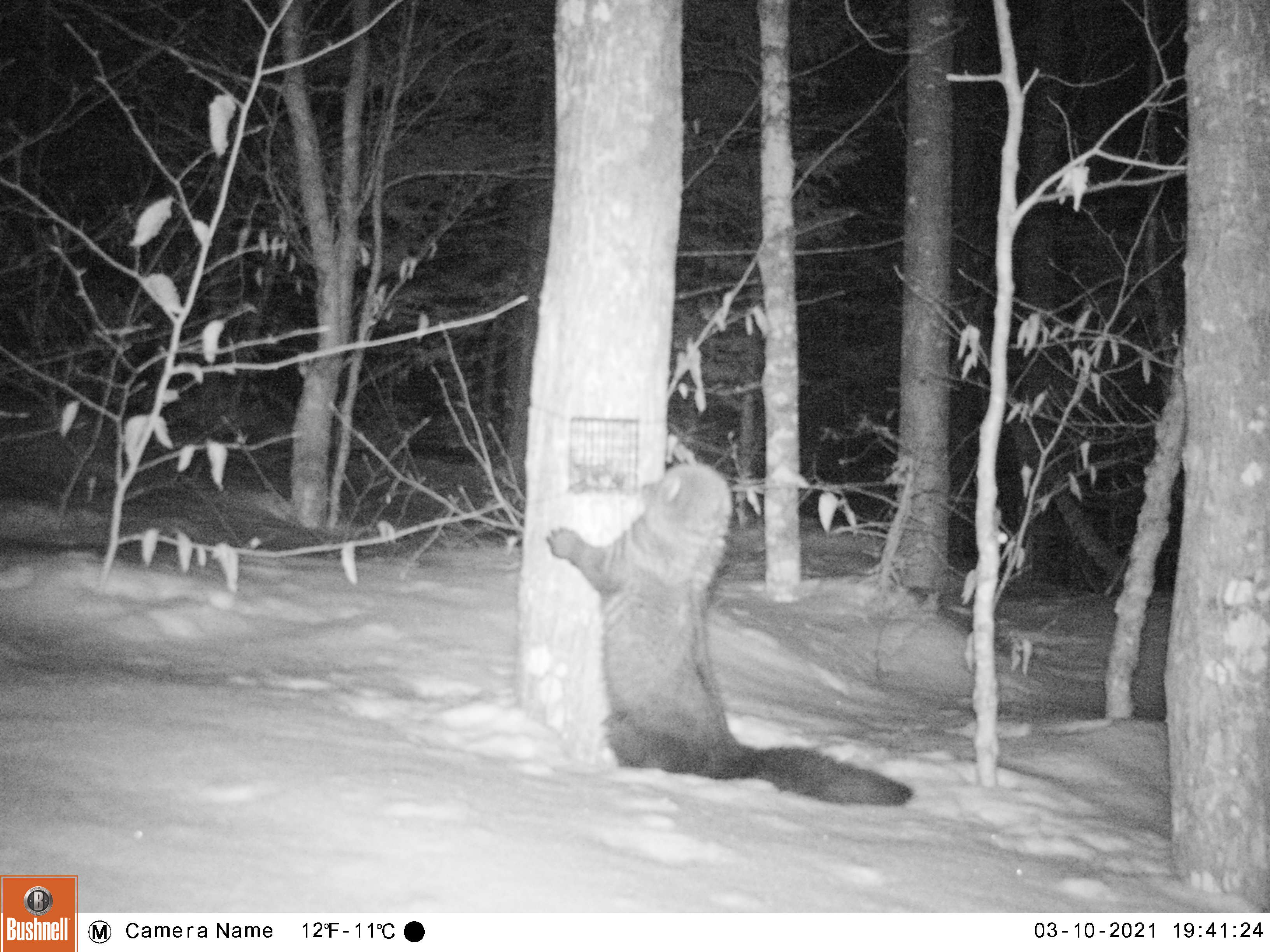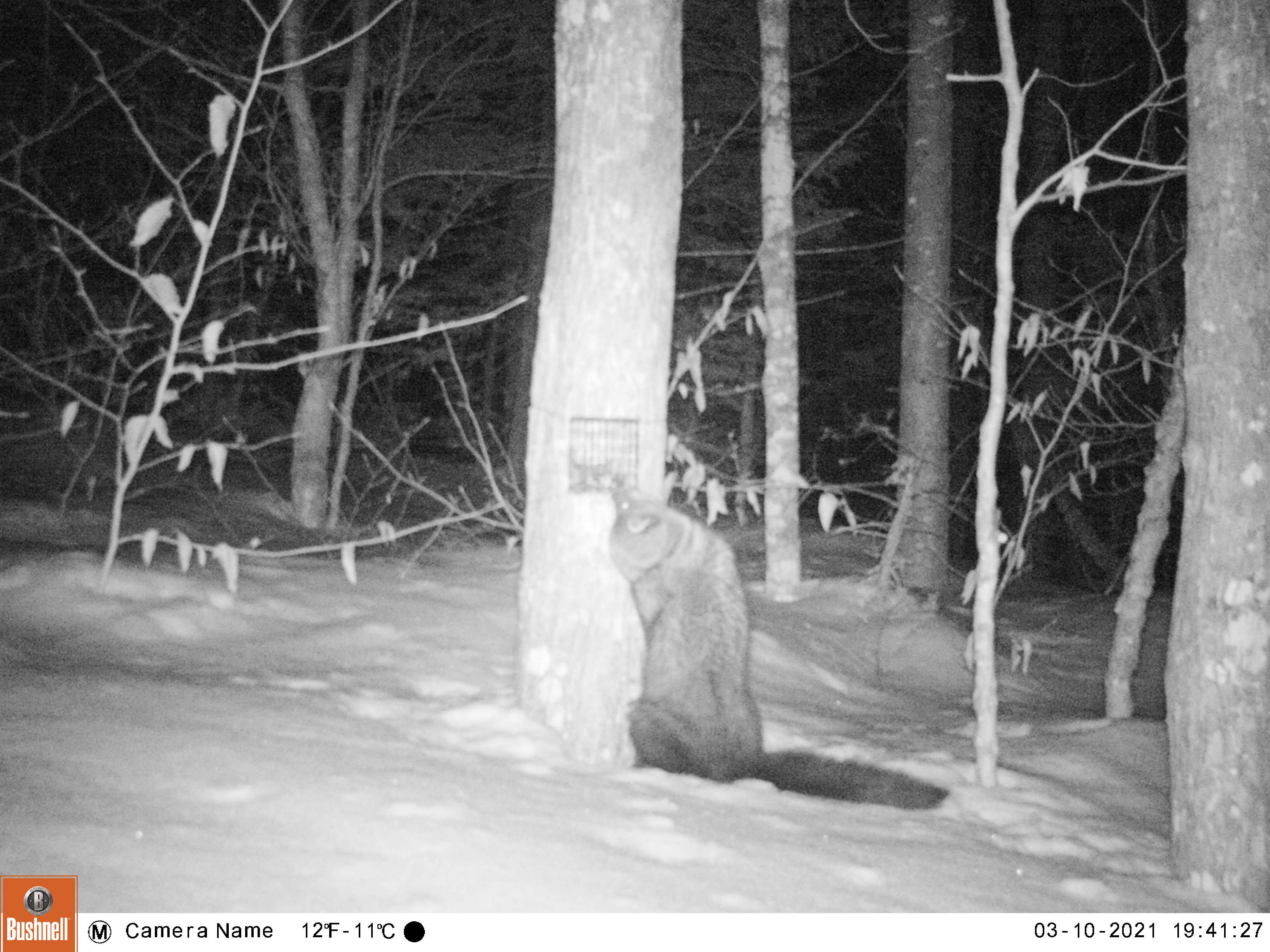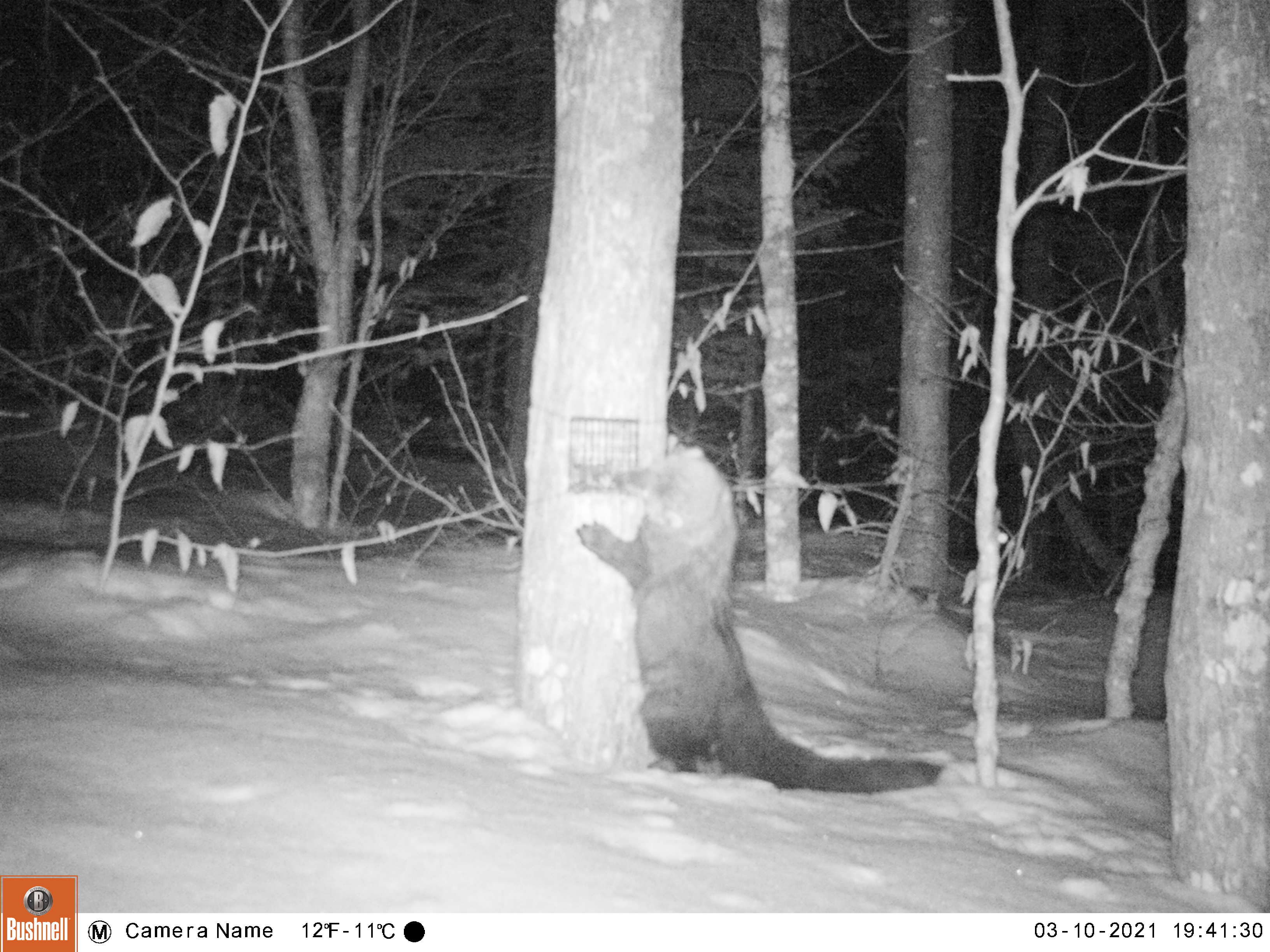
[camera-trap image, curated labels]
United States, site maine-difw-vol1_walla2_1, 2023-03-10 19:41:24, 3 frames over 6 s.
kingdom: Animalia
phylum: Chordata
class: Mammalia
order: Carnivora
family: Mustelidae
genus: Pekania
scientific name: Pekania pennanti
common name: fisher